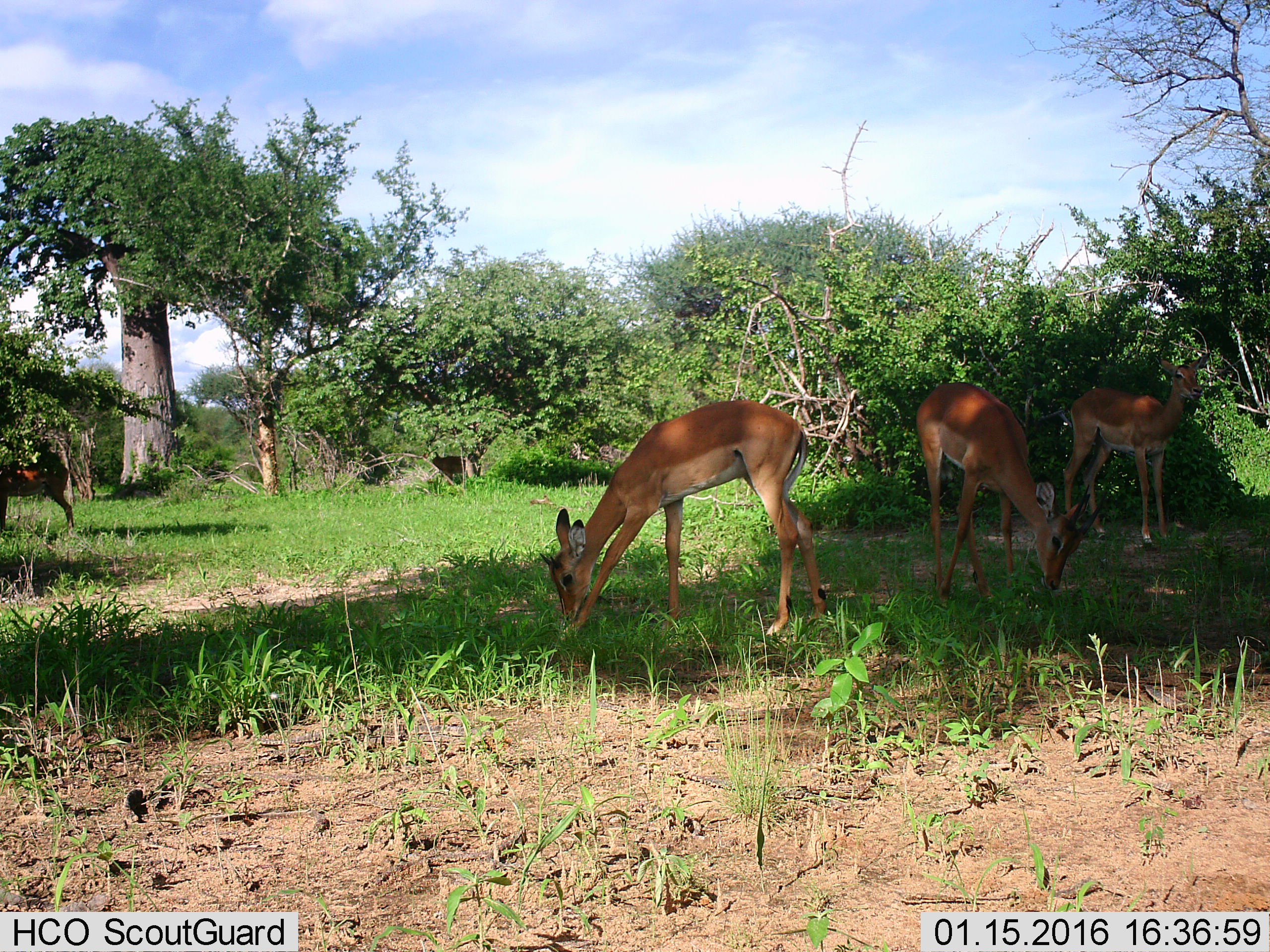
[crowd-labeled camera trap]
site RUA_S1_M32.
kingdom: Animalia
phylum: Chordata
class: Mammalia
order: Artiodactyla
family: Bovidae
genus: Aepyceros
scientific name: Aepyceros melampus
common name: impala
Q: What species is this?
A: Impala (Aepyceros melampus).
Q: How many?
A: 4.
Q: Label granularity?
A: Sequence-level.